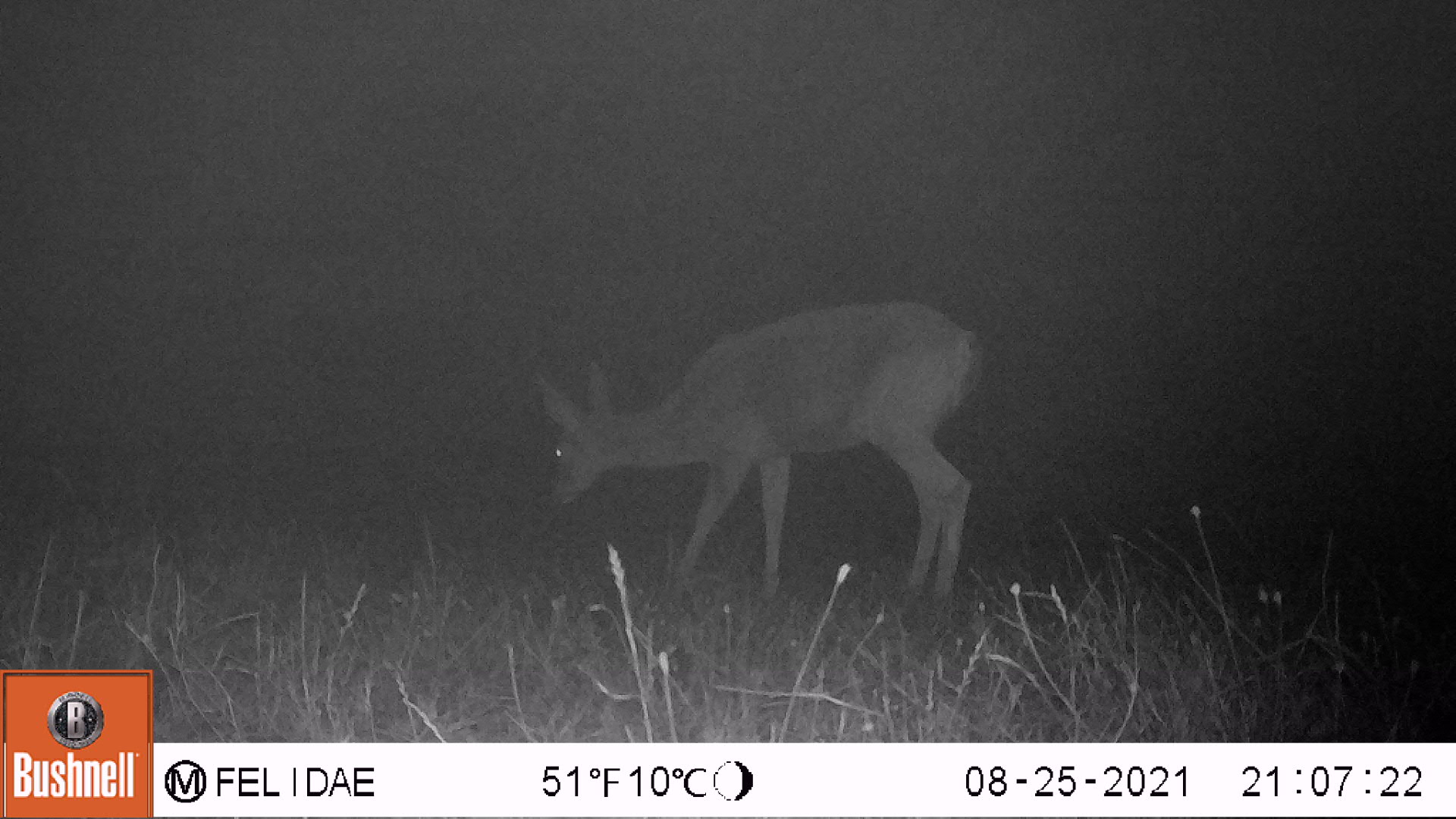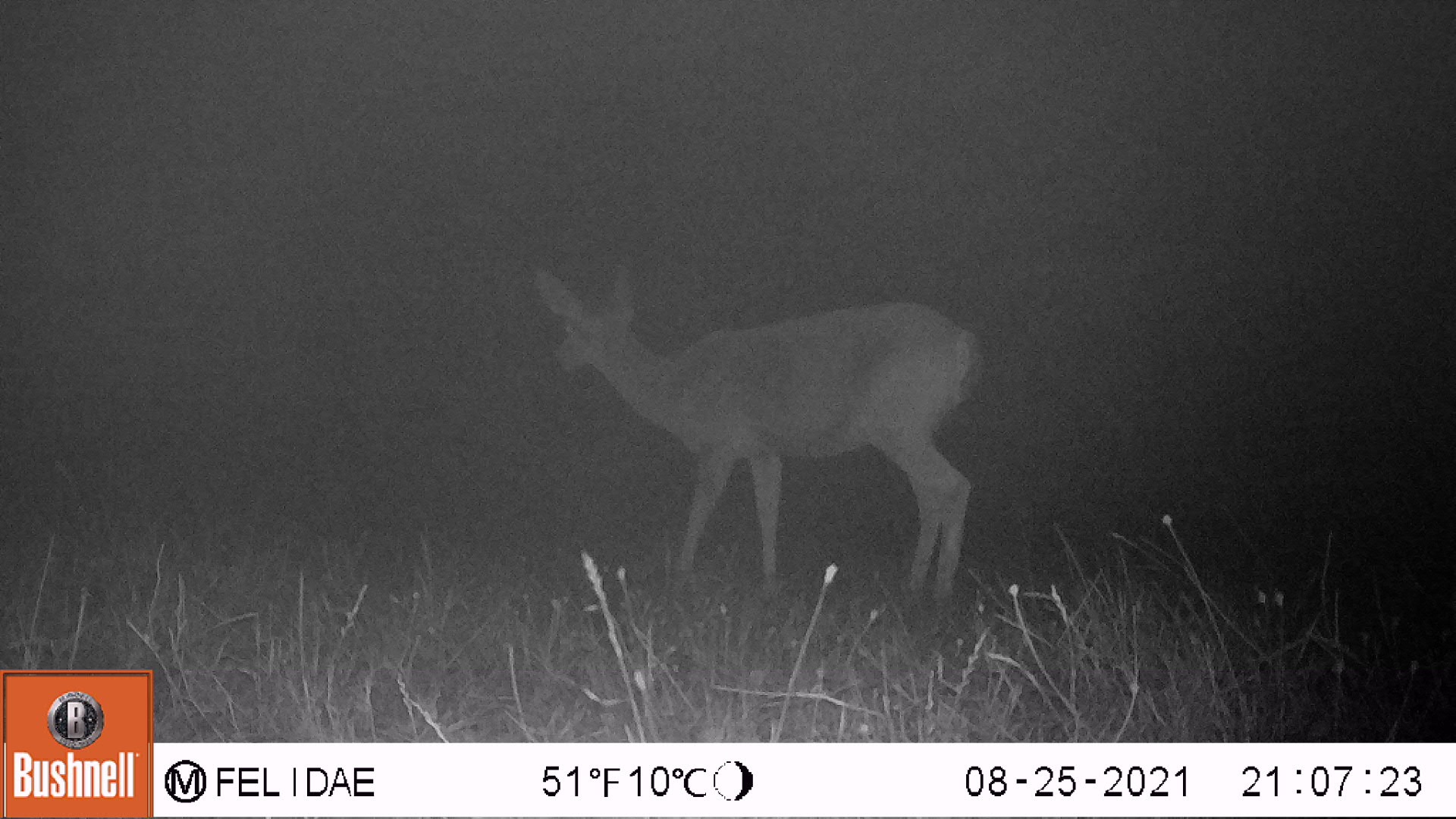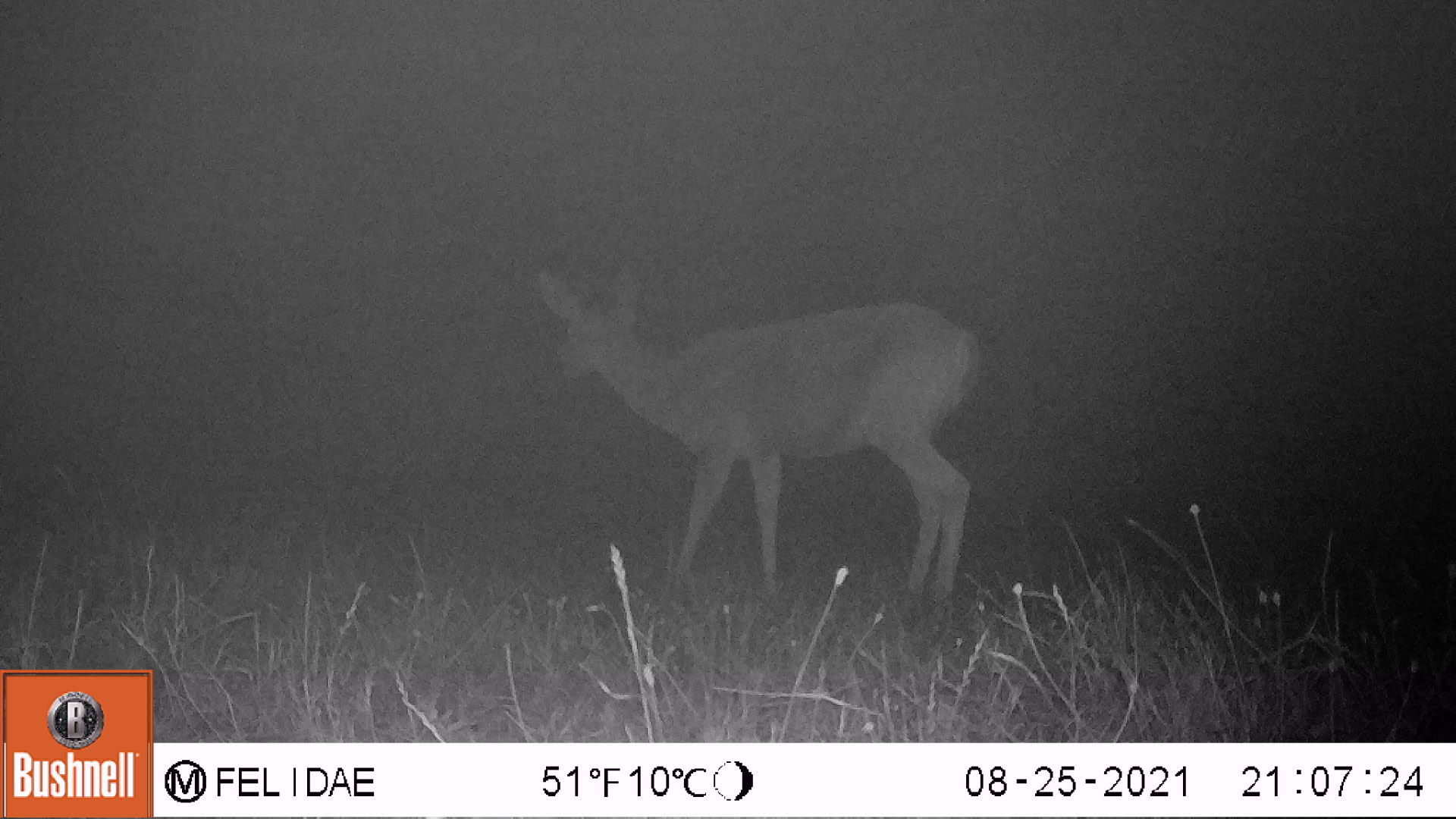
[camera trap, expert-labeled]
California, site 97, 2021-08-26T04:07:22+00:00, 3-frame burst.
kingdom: Animalia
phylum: Chordata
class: Mammalia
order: Artiodactyla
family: Cervidae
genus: Odocoileus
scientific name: Odocoileus hemionus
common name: mule deer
Mule deer (Odocoileus hemionus).